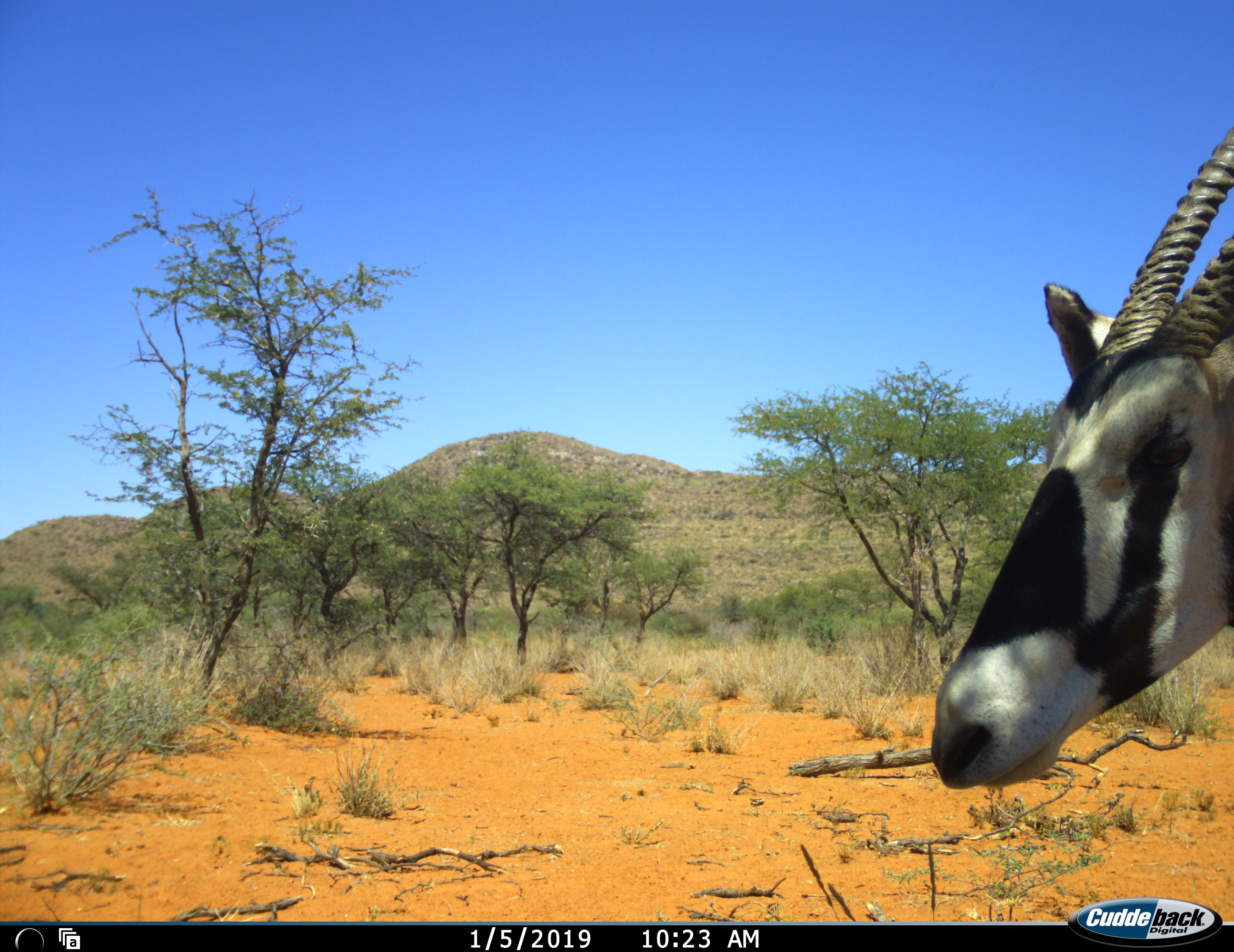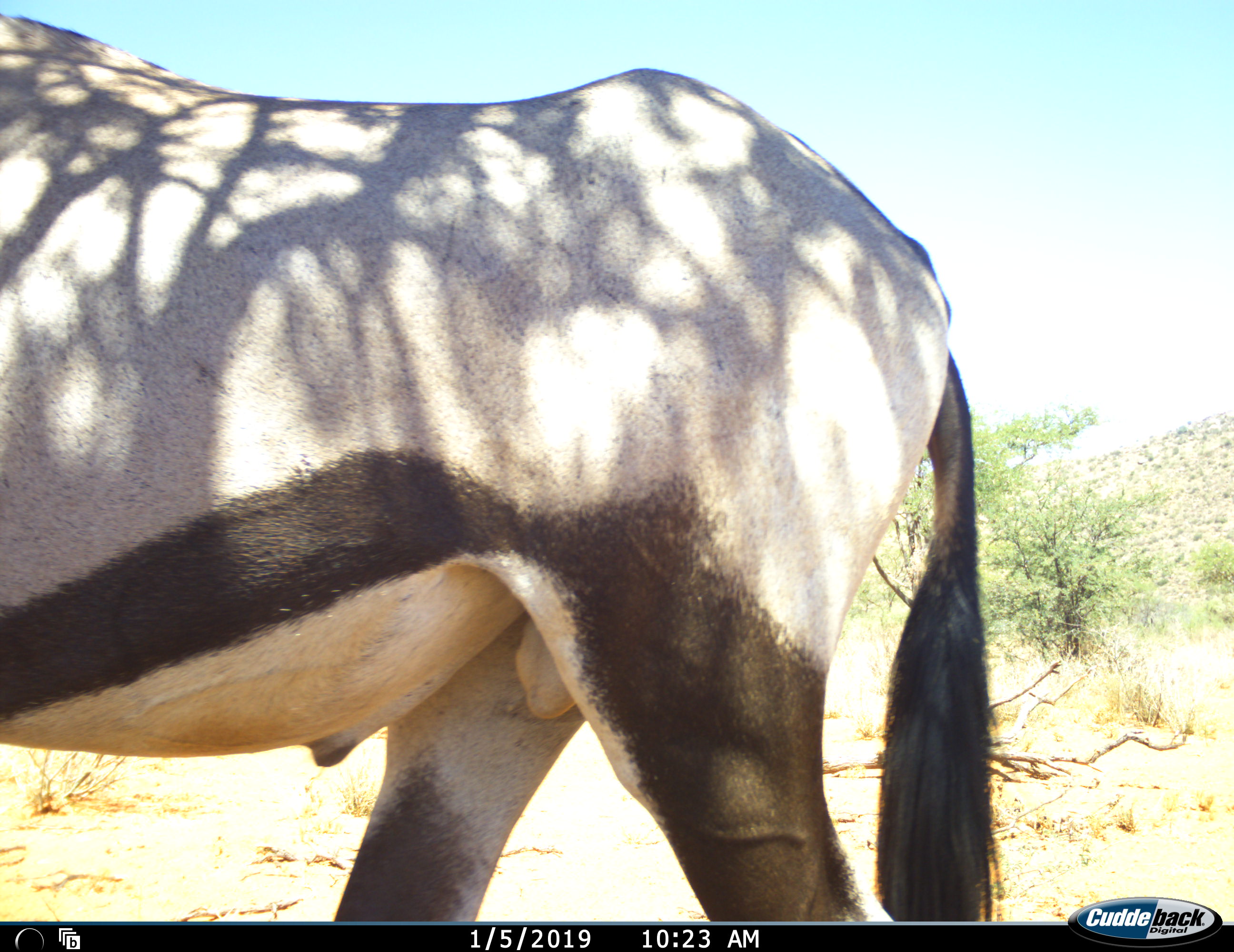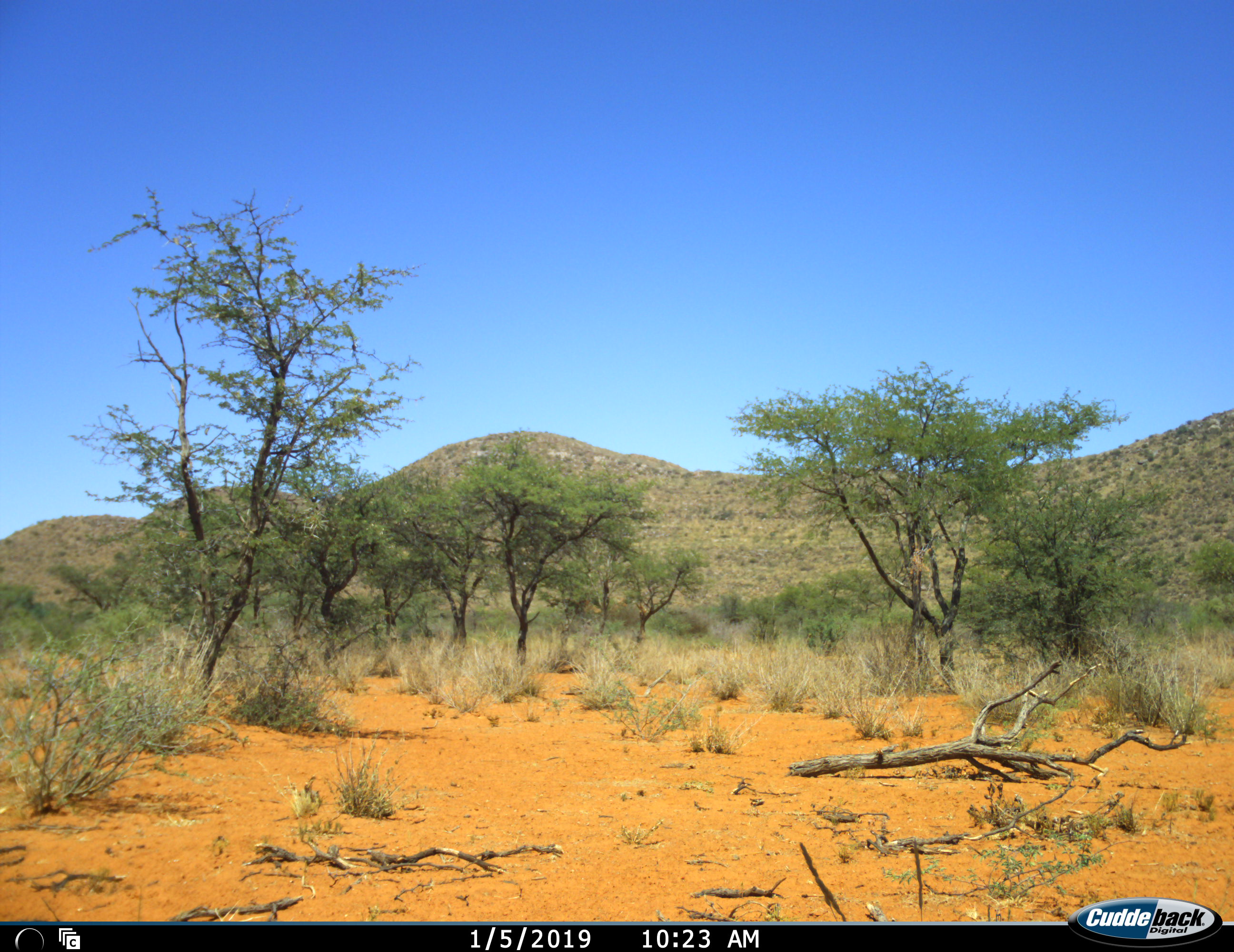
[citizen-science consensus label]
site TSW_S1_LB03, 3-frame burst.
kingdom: Animalia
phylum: Chordata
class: Mammalia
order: Artiodactyla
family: Bovidae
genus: Oryx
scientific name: Oryx gazella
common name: gemsbok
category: oryx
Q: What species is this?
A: Oryx (gemsbok) (Oryx gazella).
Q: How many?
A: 1.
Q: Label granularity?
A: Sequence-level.